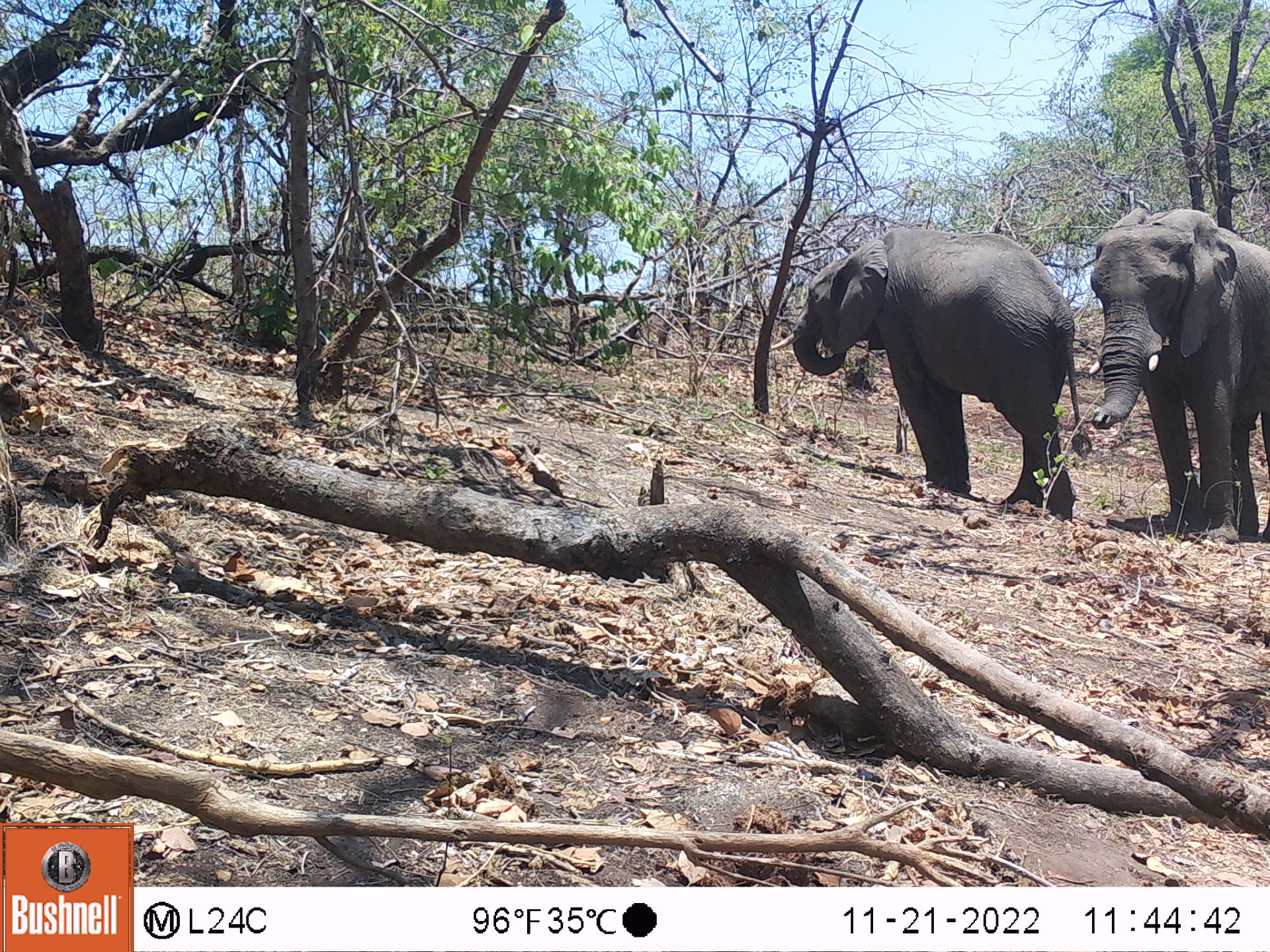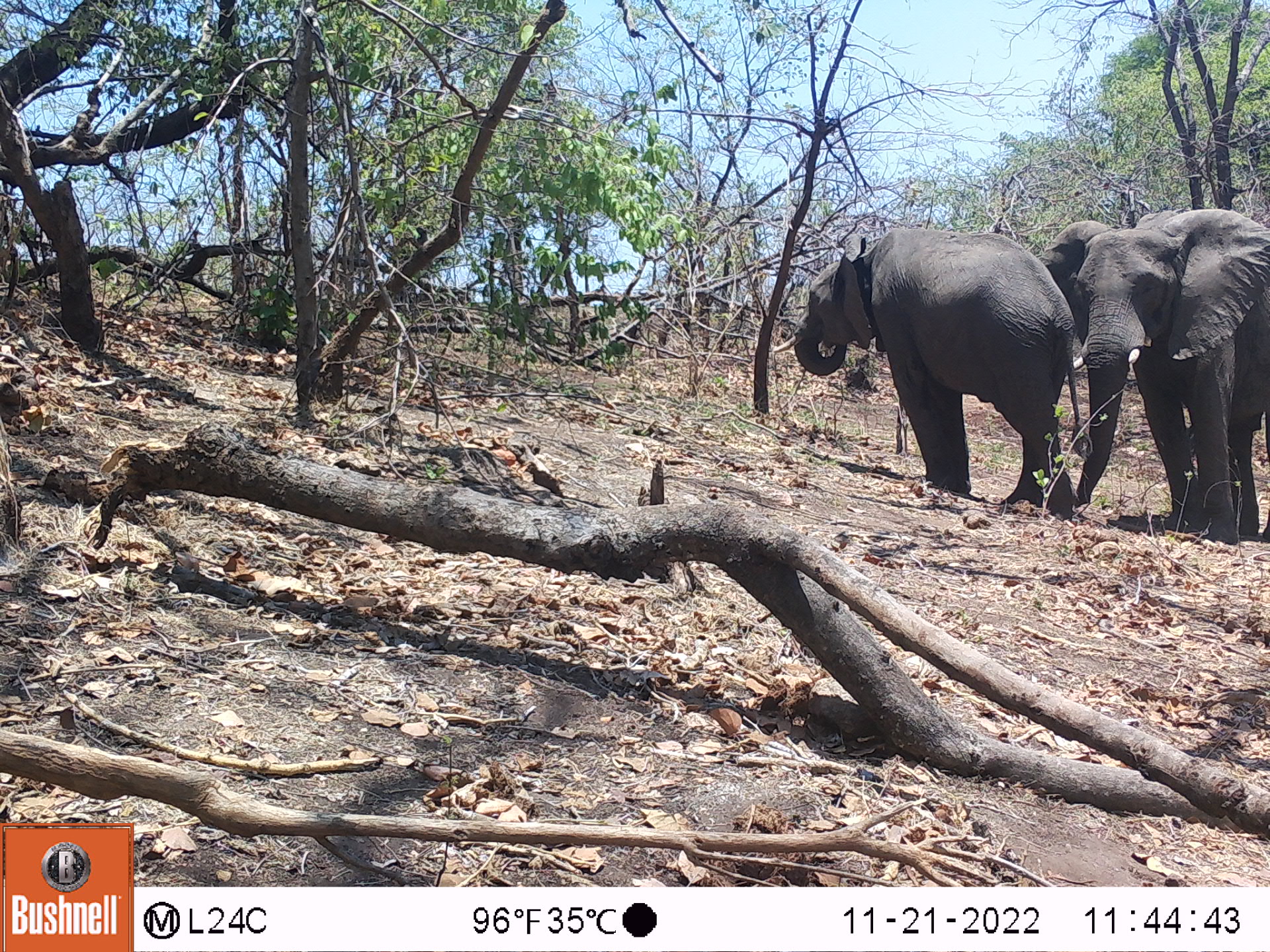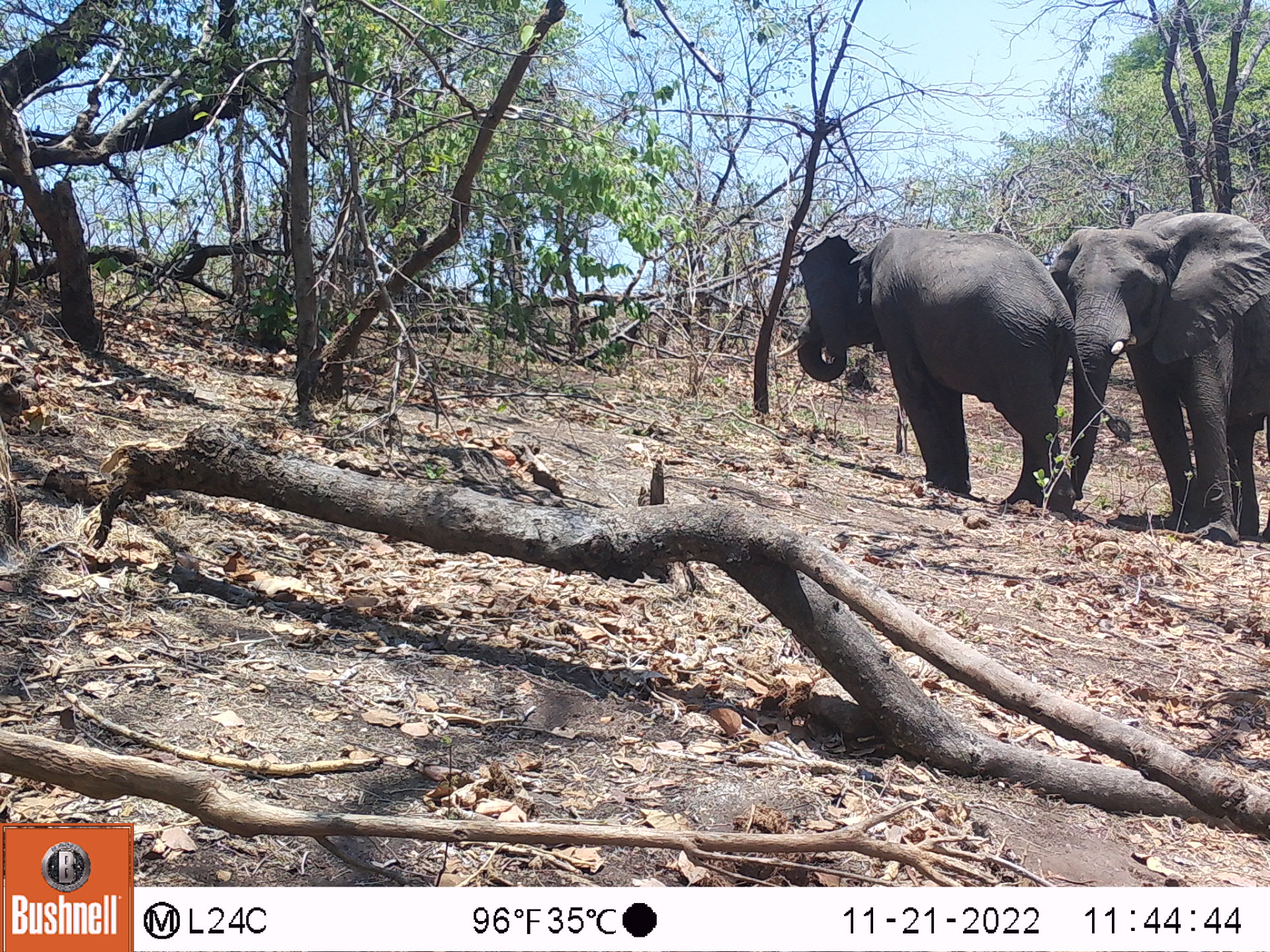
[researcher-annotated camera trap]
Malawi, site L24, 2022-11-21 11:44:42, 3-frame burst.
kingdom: Animalia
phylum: Chordata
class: Mammalia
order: Proboscidea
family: Elephantidae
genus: Loxodonta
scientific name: Loxodonta africana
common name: african savanna elephant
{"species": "african savanna elephant (Loxodonta africana)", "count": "2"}